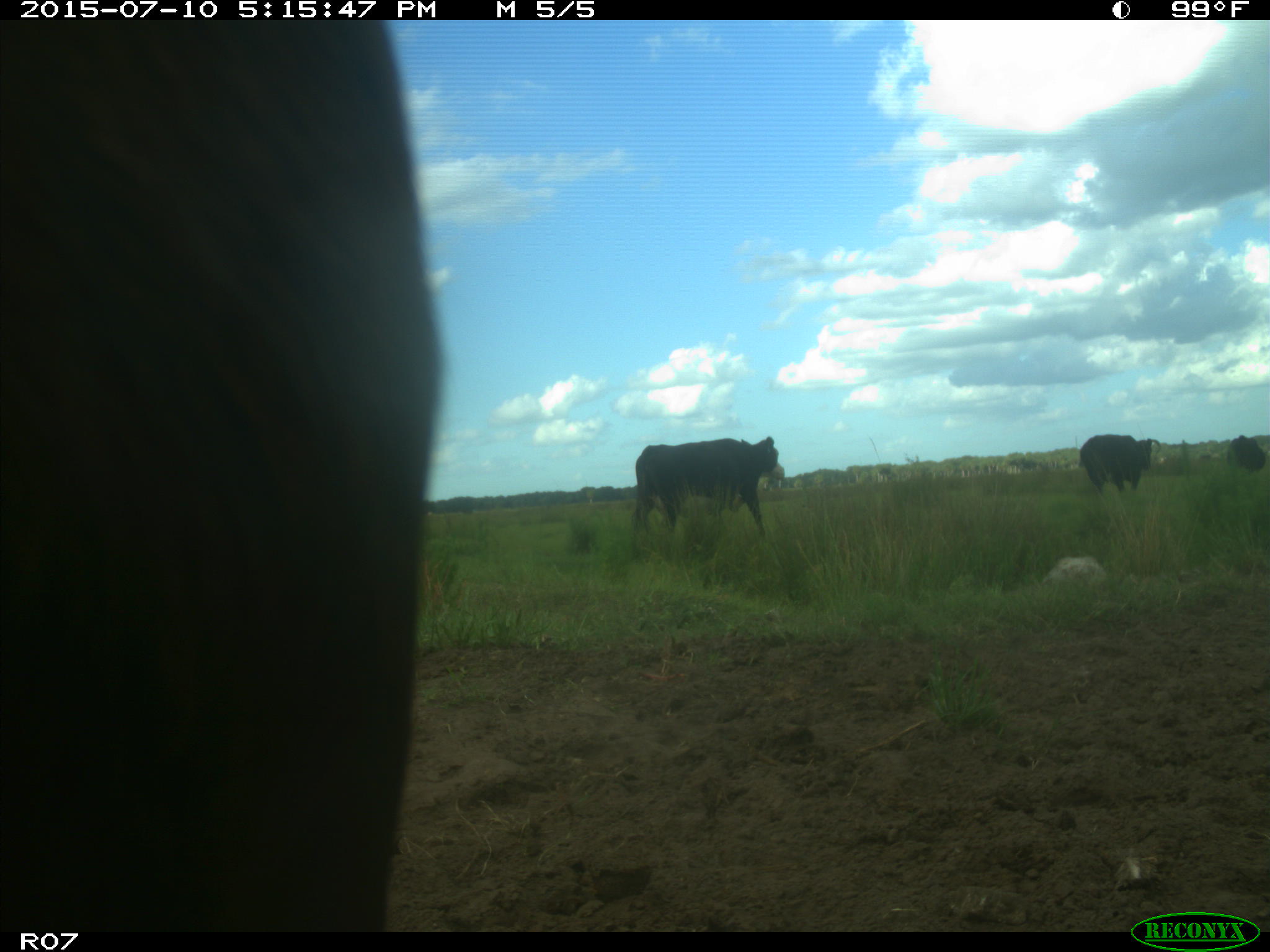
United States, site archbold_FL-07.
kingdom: Animalia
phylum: Chordata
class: Mammalia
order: Artiodactyla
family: Bovidae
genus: Bos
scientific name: Bos taurus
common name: domestic cow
Bos taurus (domestic cow).